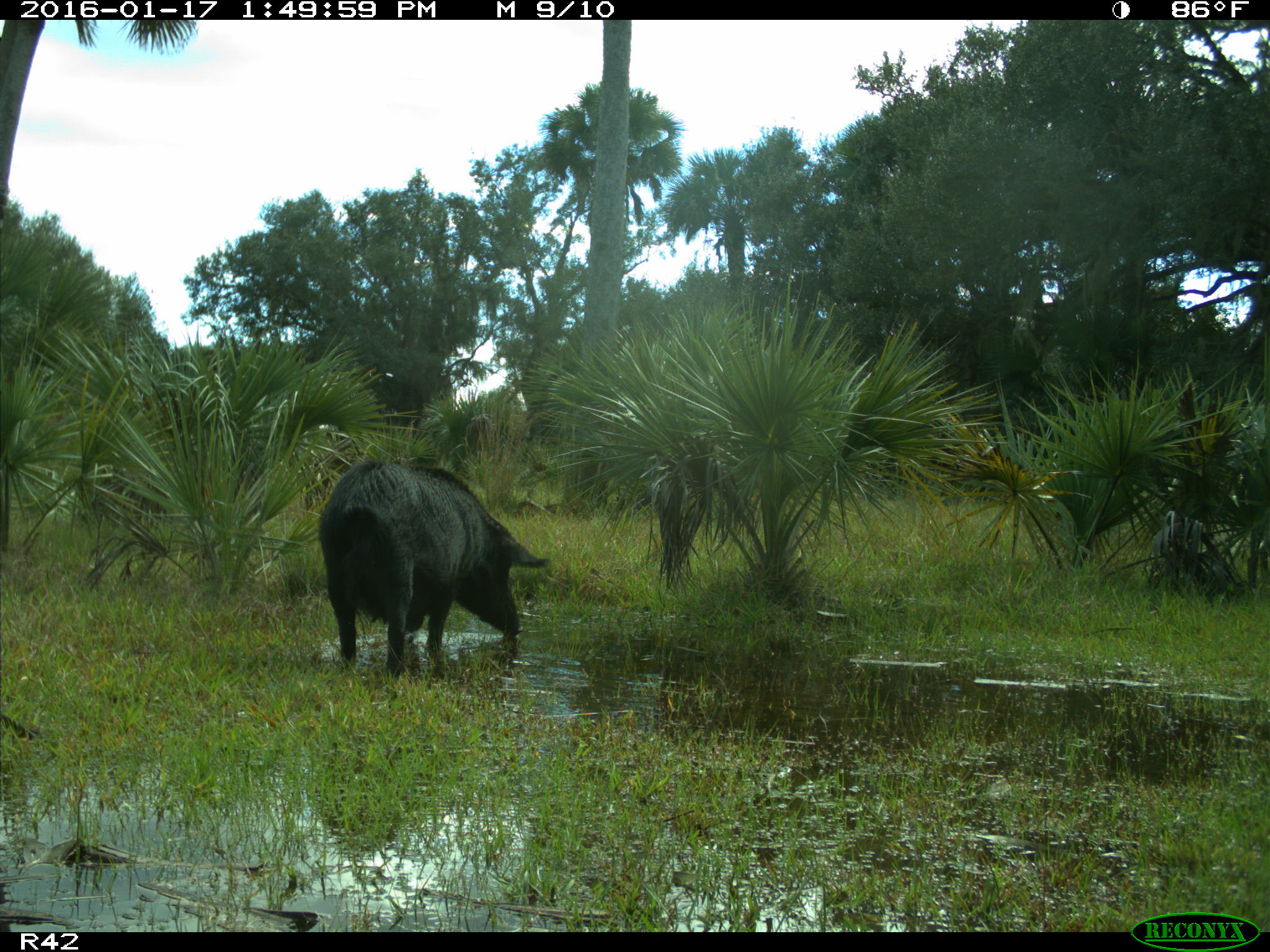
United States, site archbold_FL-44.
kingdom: Animalia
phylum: Chordata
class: Mammalia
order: Artiodactyla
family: Suidae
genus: Sus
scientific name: Sus scrofa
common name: wild boar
Sus scrofa (wild boar).